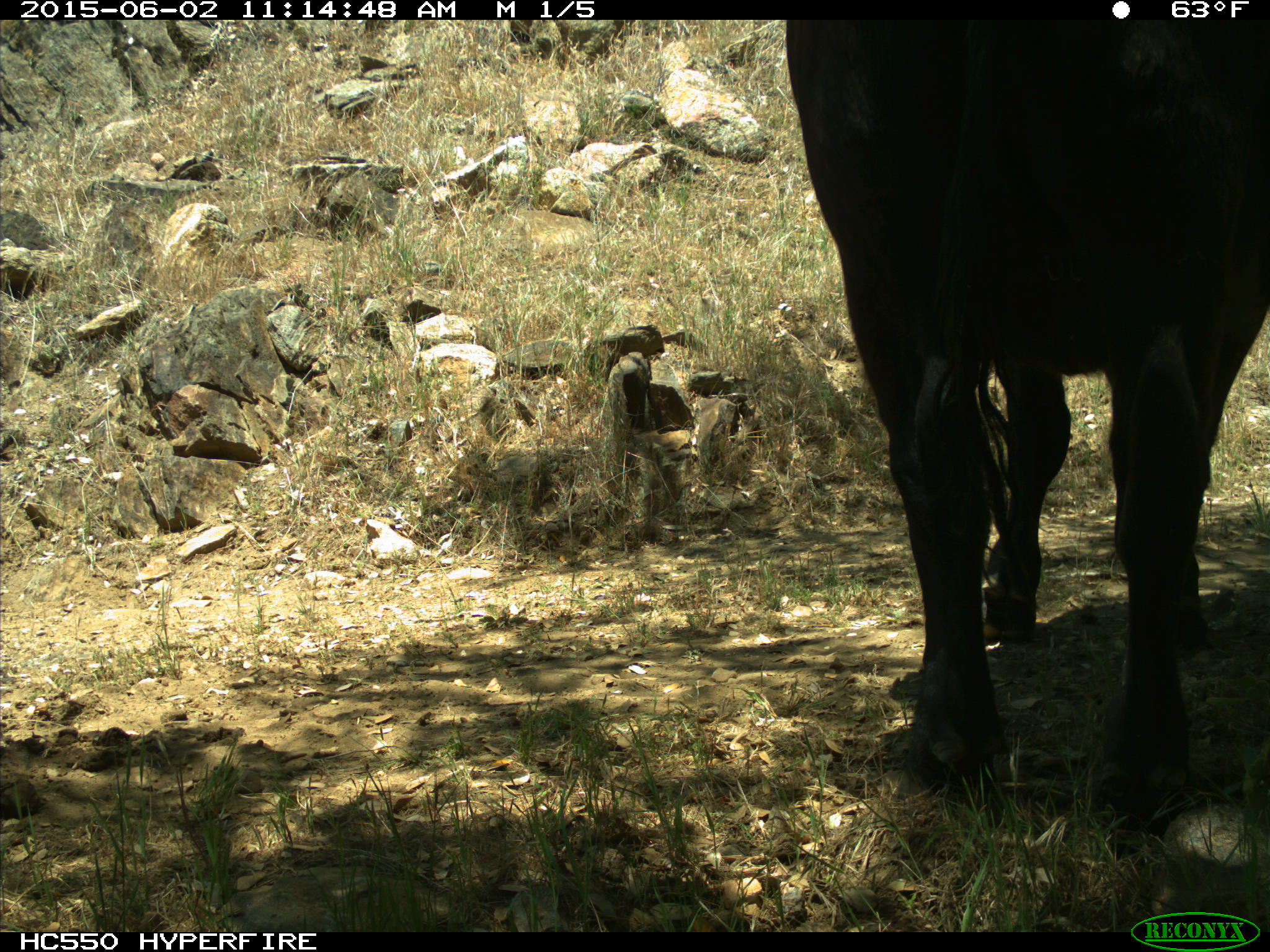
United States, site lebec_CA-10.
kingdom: Animalia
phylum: Chordata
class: Mammalia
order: Artiodactyla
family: Bovidae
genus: Bos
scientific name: Bos taurus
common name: domestic cow